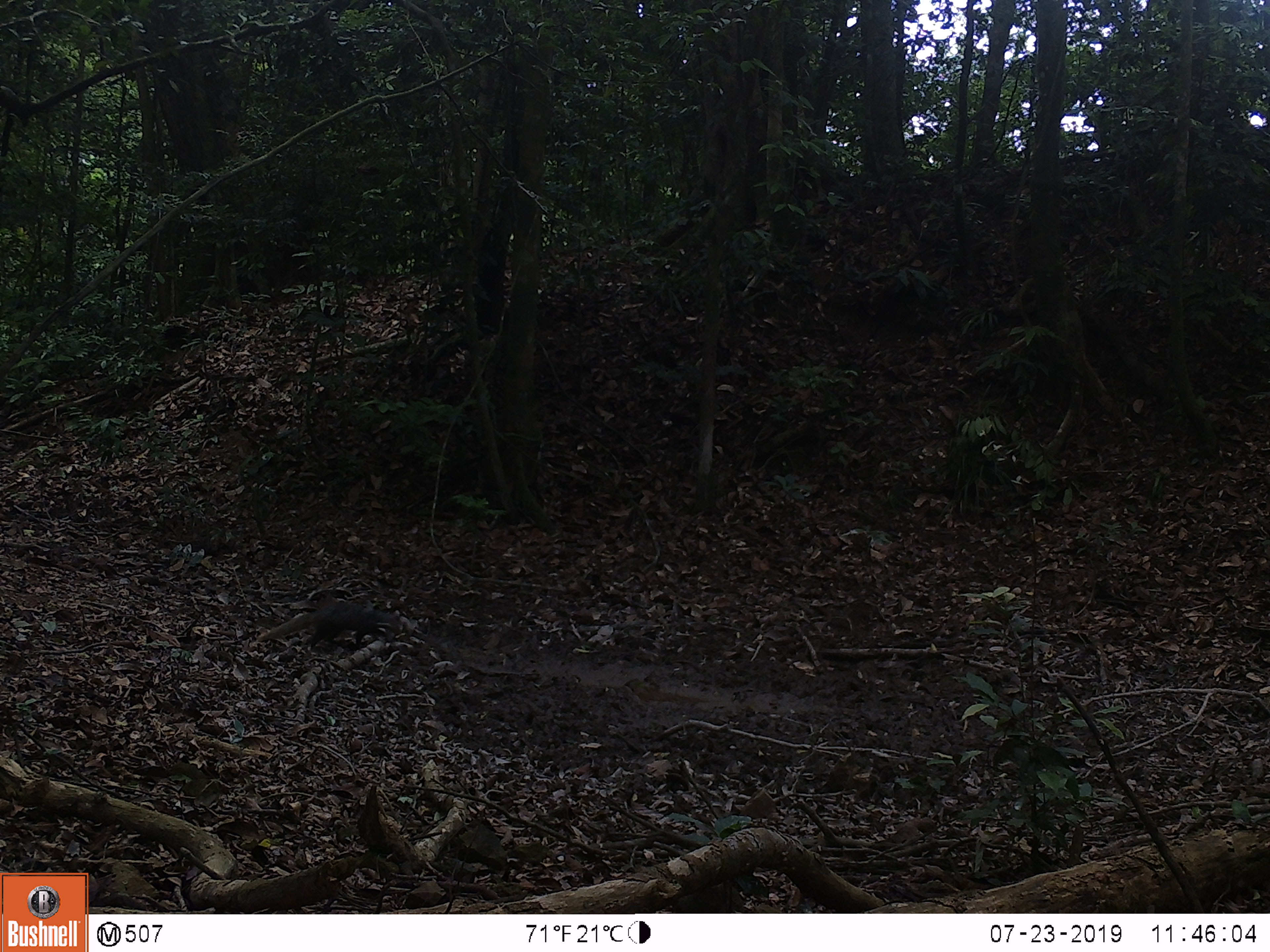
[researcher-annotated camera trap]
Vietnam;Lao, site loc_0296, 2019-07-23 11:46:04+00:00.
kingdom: Animalia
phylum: Chordata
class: Mammalia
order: Carnivora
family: Herpestidae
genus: Urva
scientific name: Urva urva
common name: crab-eating mongoose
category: crab eating mongoose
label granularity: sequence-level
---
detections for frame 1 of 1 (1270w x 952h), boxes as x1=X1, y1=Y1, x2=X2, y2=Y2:
crab eating mongoose: x1=256, y1=600, x2=401, y2=653